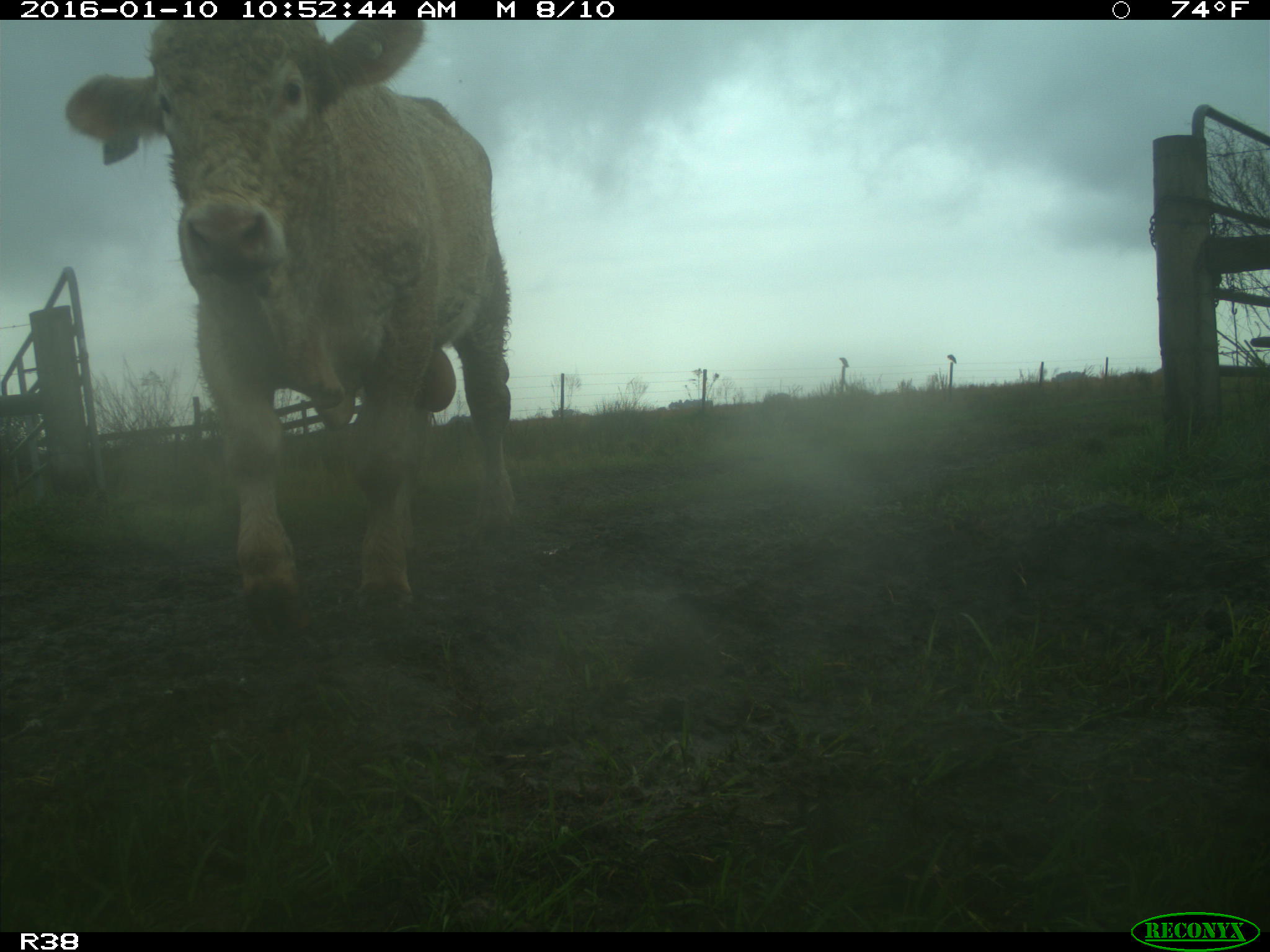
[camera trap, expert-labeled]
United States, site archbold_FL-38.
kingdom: Animalia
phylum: Chordata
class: Mammalia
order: Artiodactyla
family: Bovidae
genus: Bos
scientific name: Bos taurus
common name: domestic cow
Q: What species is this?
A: Bos taurus (domestic cow).